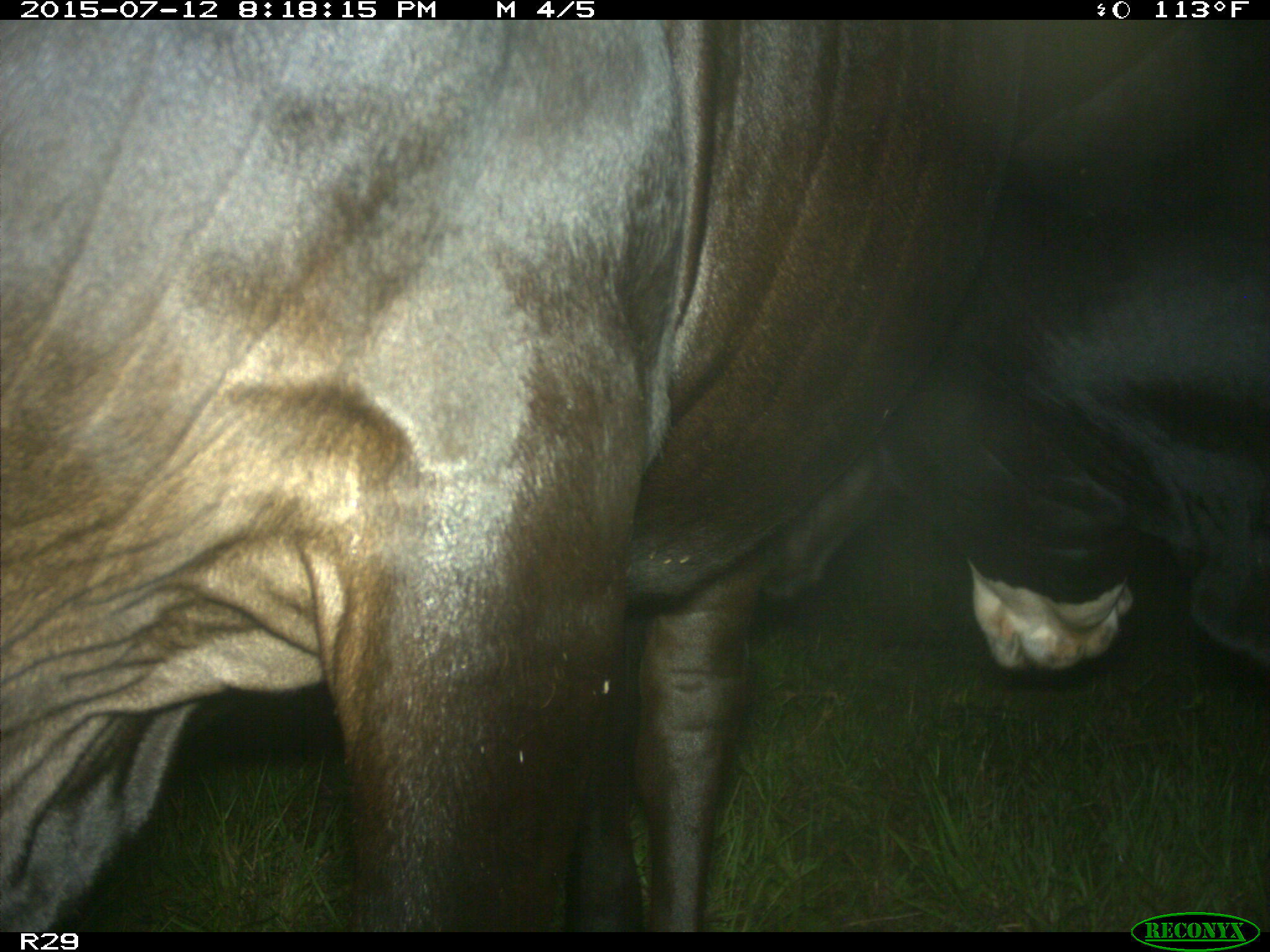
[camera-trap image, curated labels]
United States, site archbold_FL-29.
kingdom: Animalia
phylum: Chordata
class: Mammalia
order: Artiodactyla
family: Bovidae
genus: Bos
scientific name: Bos taurus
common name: domestic cow